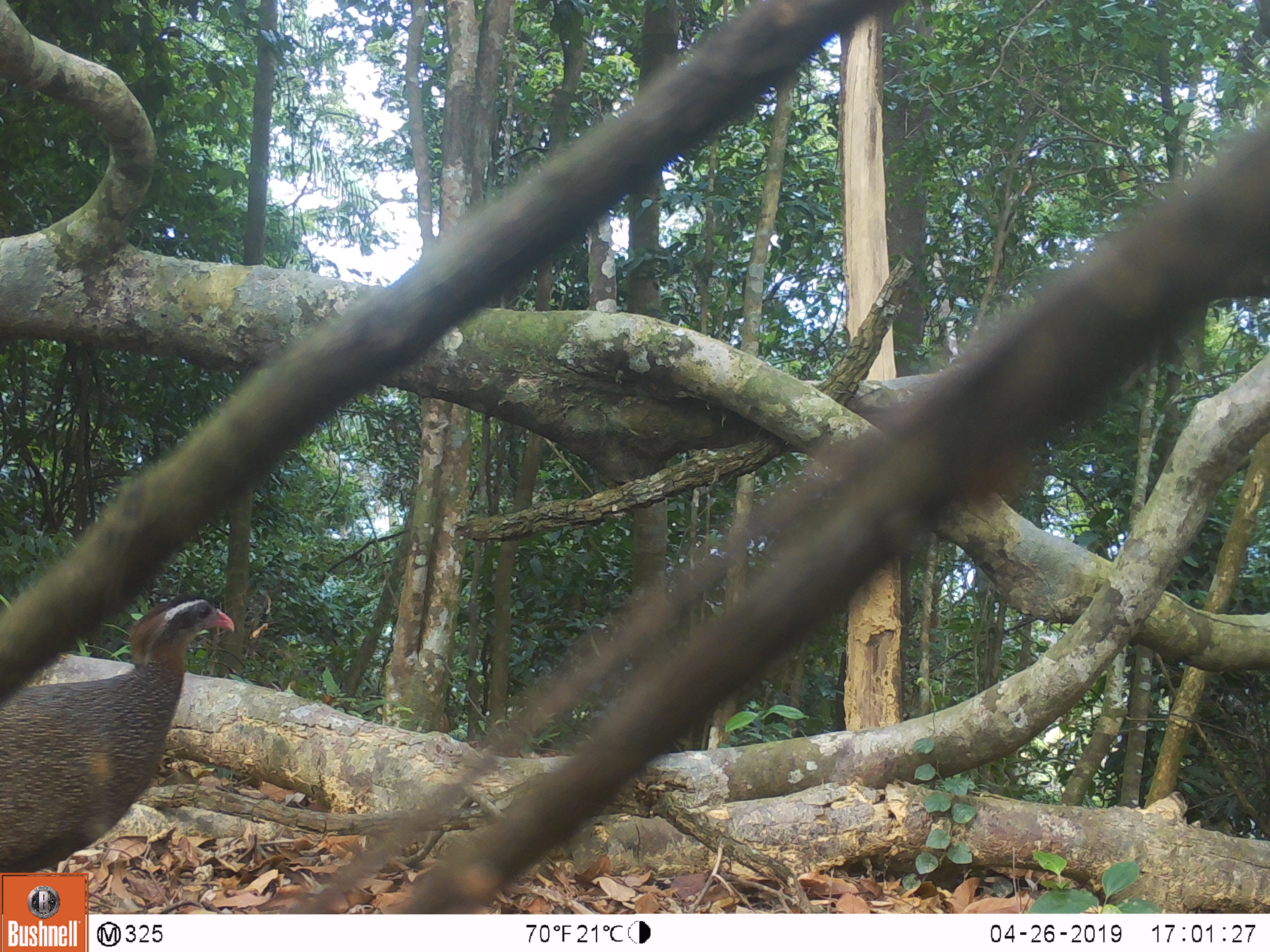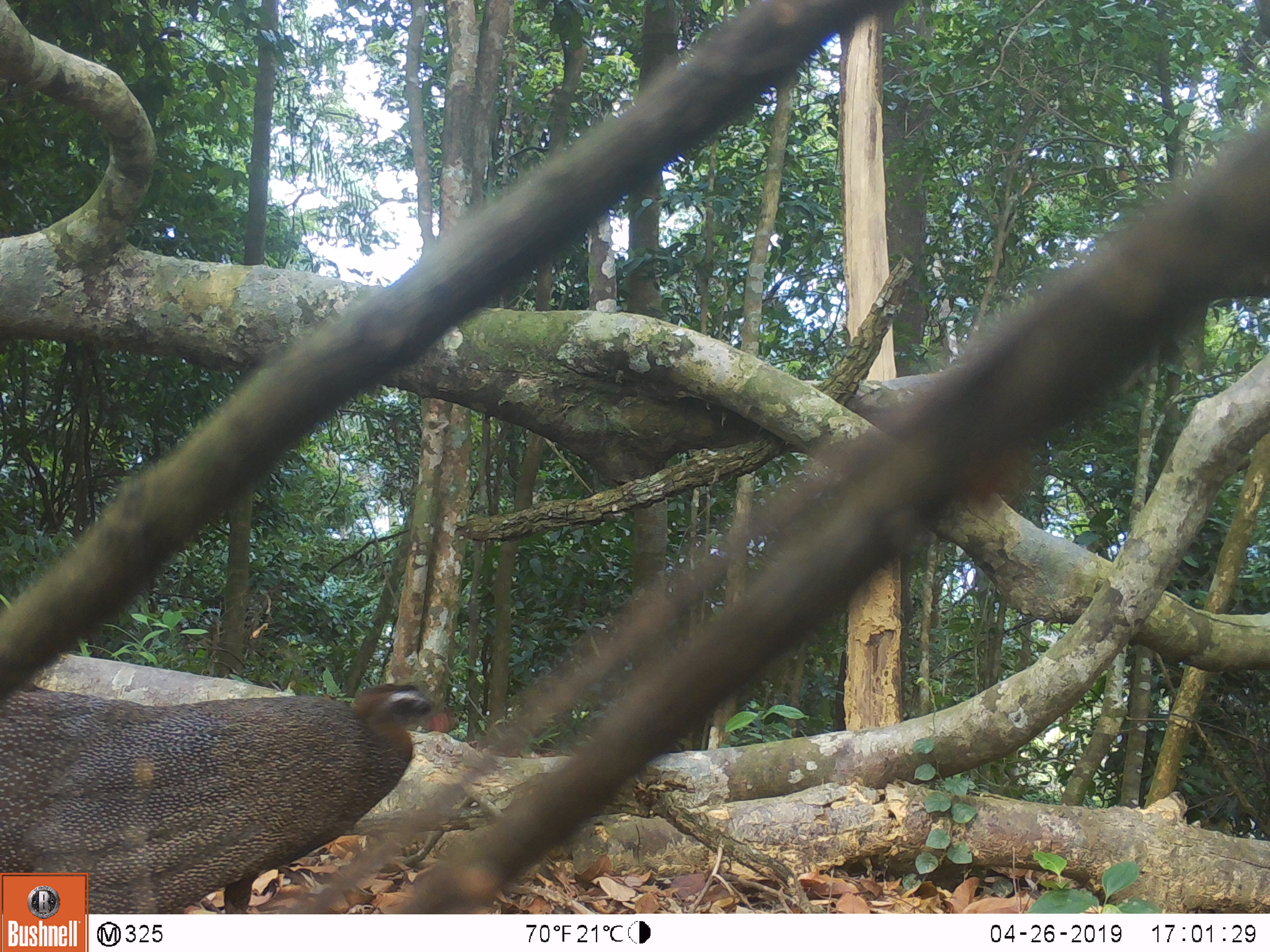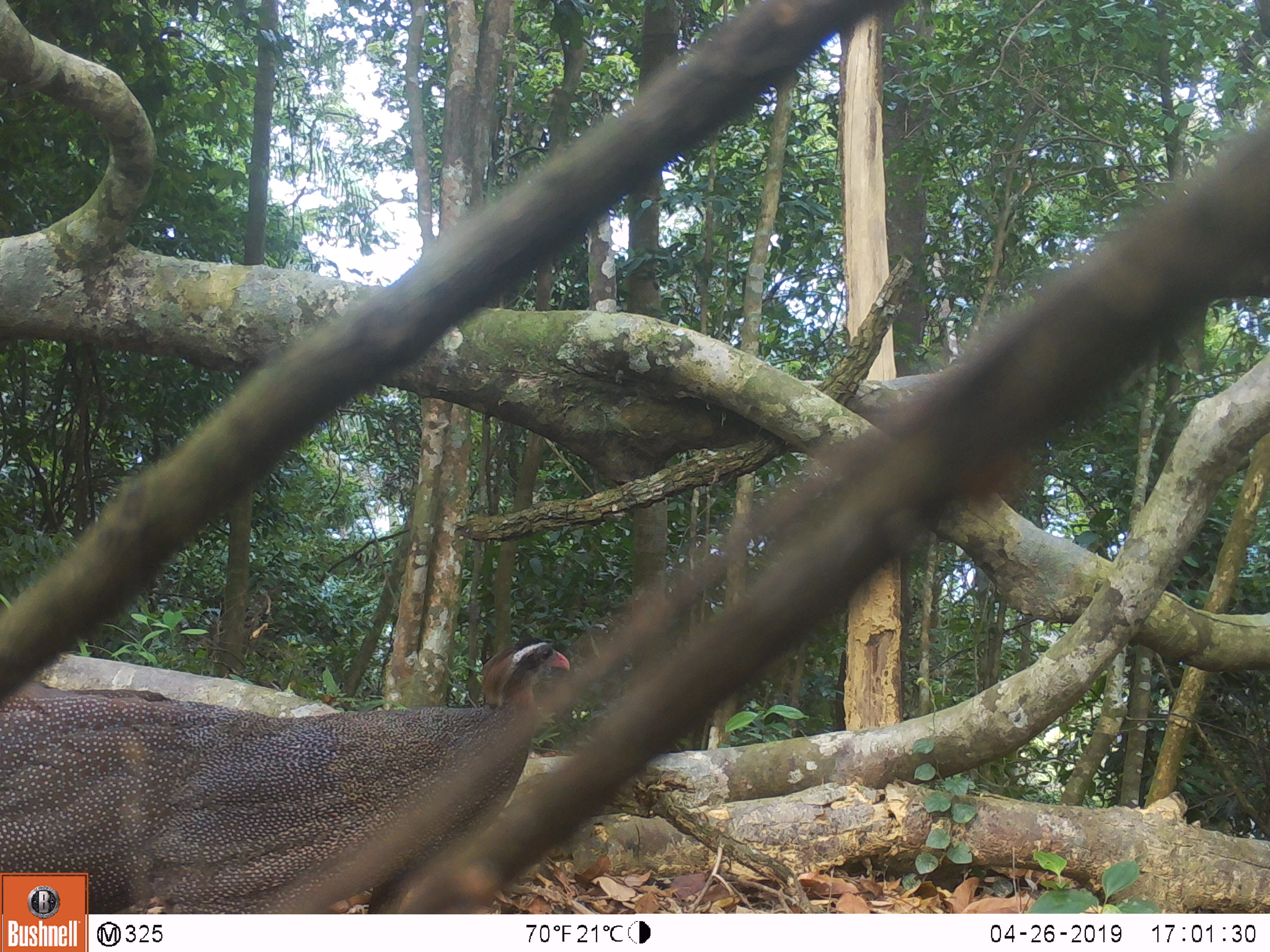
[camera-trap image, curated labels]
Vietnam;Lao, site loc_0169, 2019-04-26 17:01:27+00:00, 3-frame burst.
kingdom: Animalia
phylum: Chordata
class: Aves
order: Galliformes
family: Phasianidae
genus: Rheinardia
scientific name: Rheinardia ocellata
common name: crested argus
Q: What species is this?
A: Crested argus (Rheinardia ocellata).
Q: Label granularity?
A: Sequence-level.